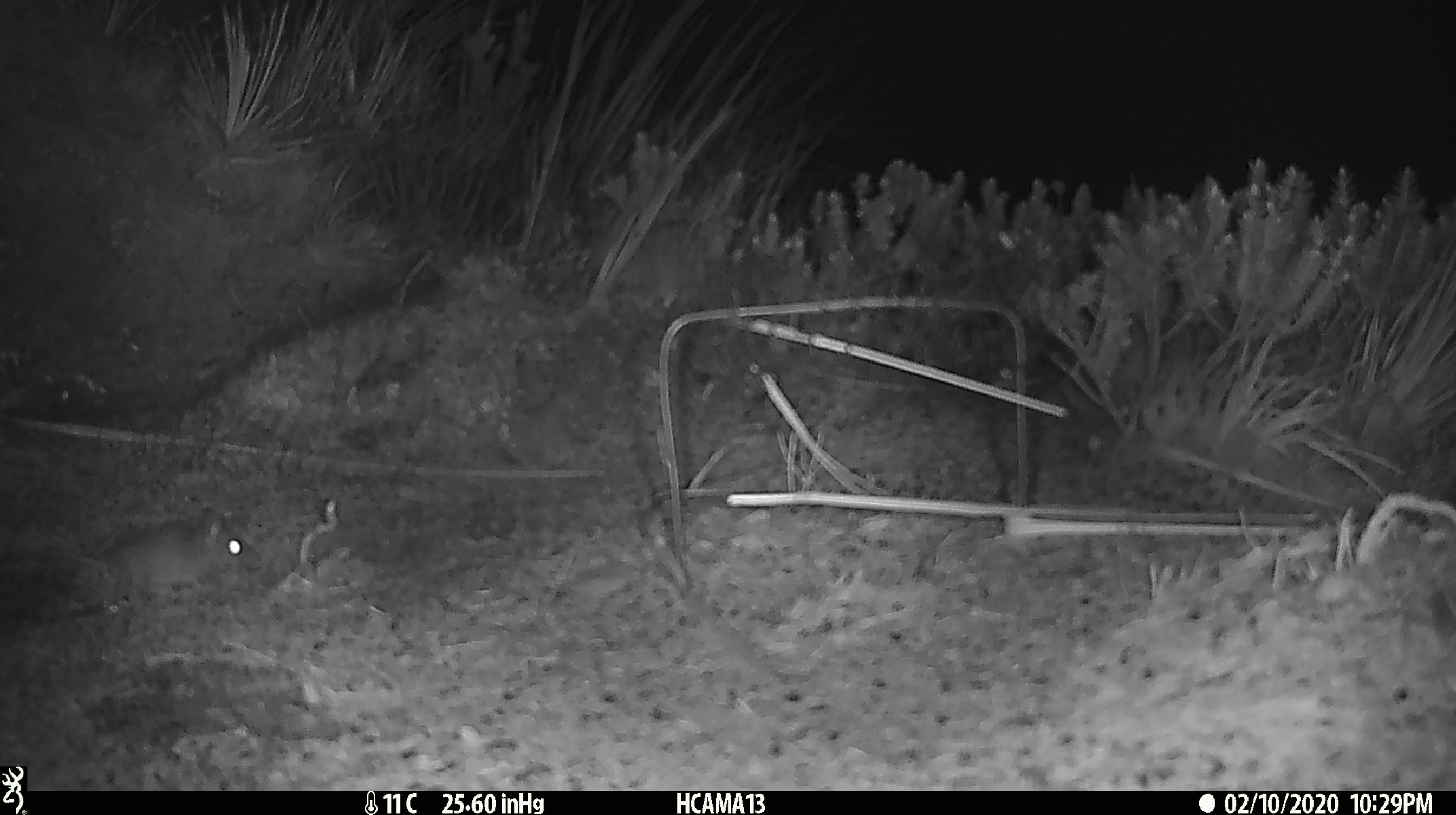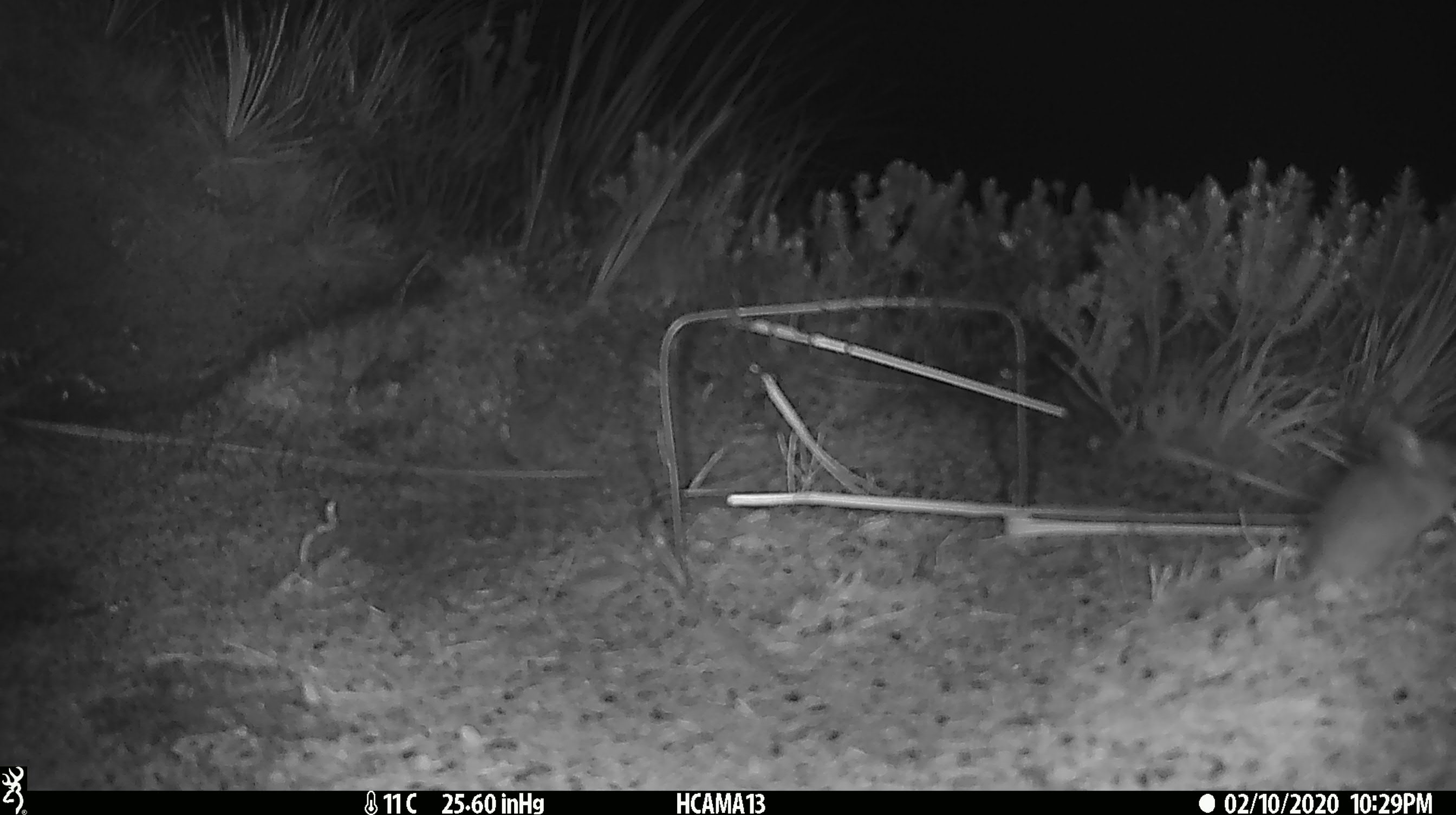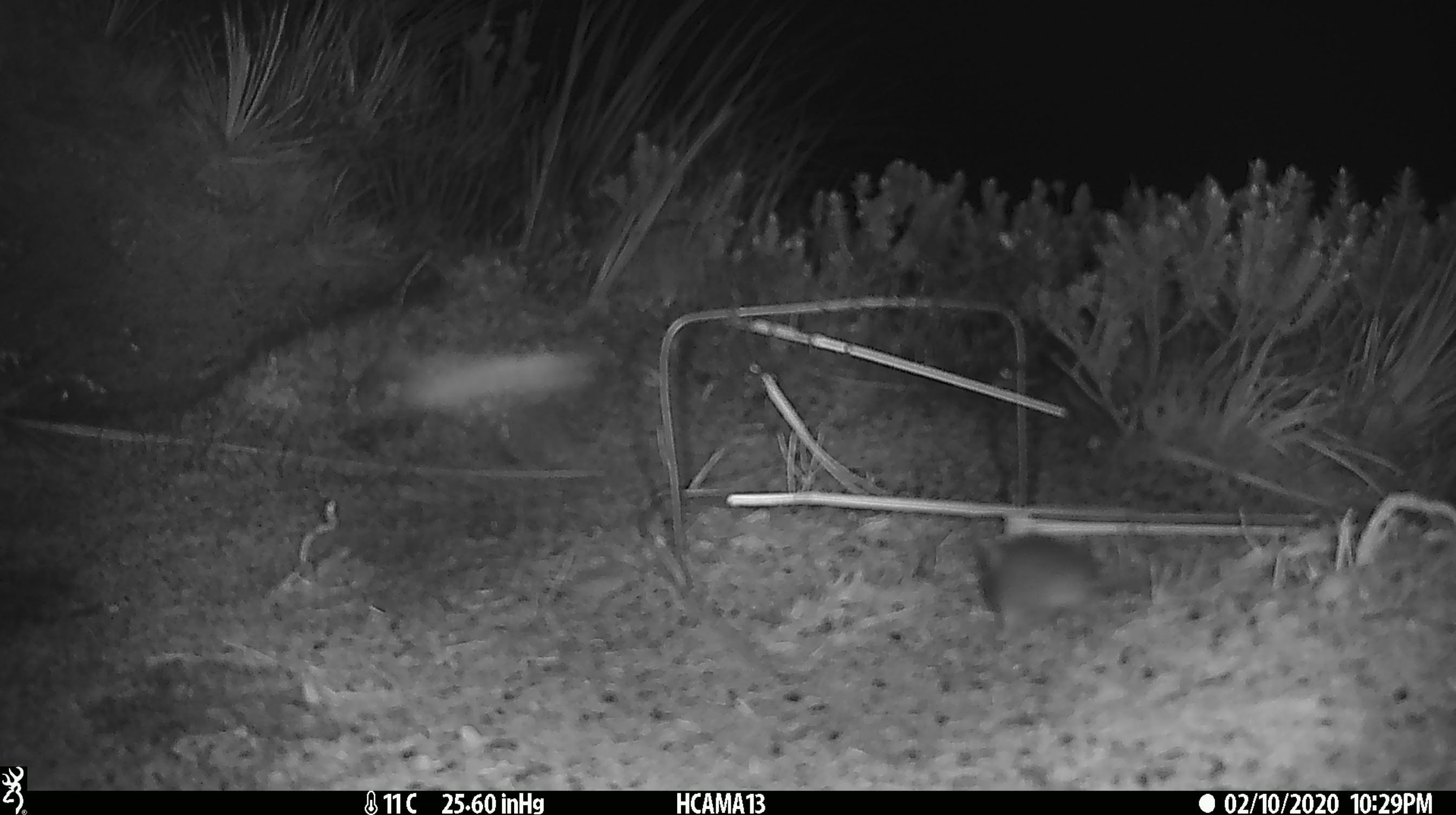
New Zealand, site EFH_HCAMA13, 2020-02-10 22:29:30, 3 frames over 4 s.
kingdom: Animalia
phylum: Chordata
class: Mammalia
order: Rodentia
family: Muridae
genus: Mus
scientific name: Mus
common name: mouse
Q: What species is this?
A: Mouse (Mus).